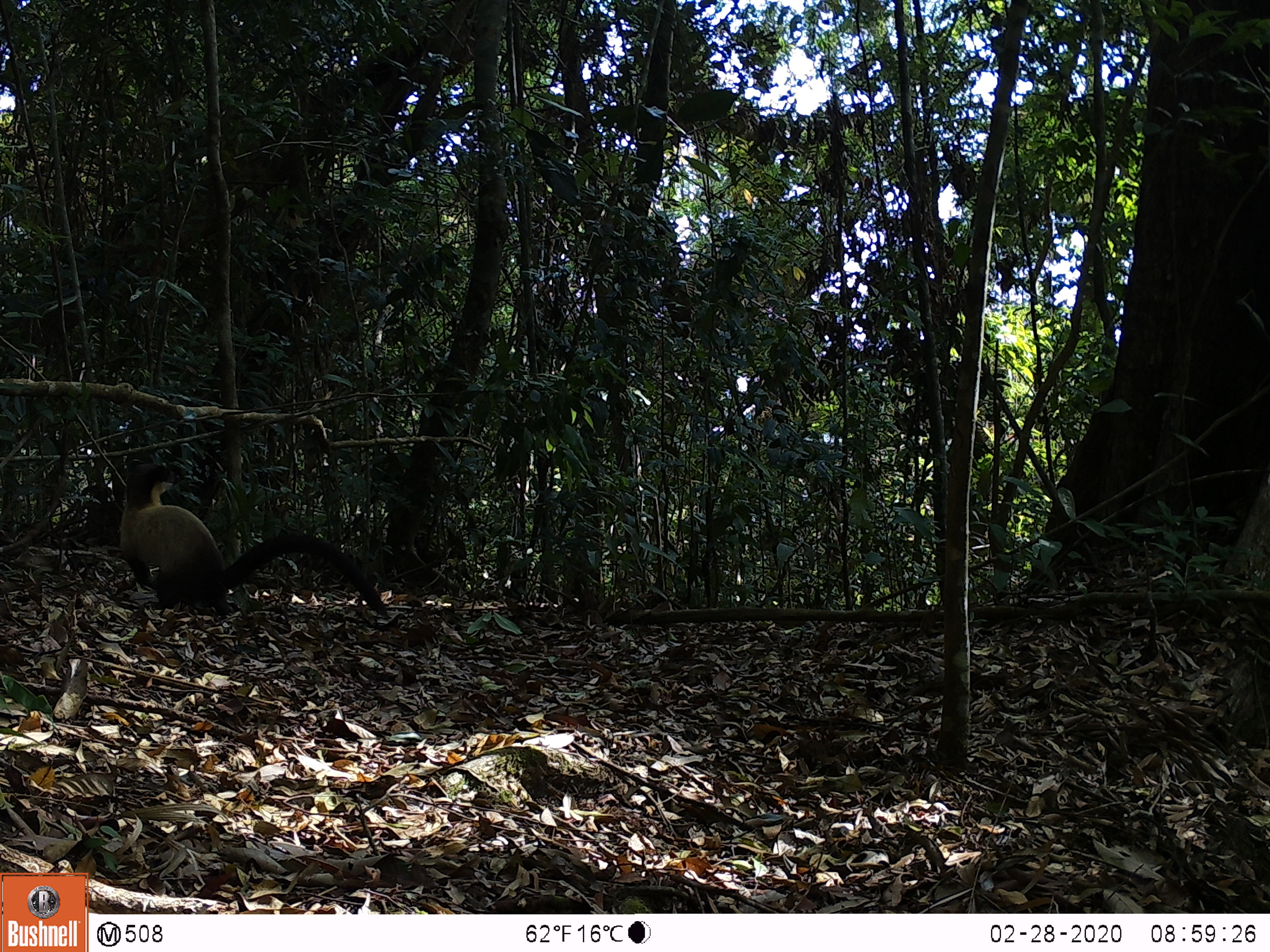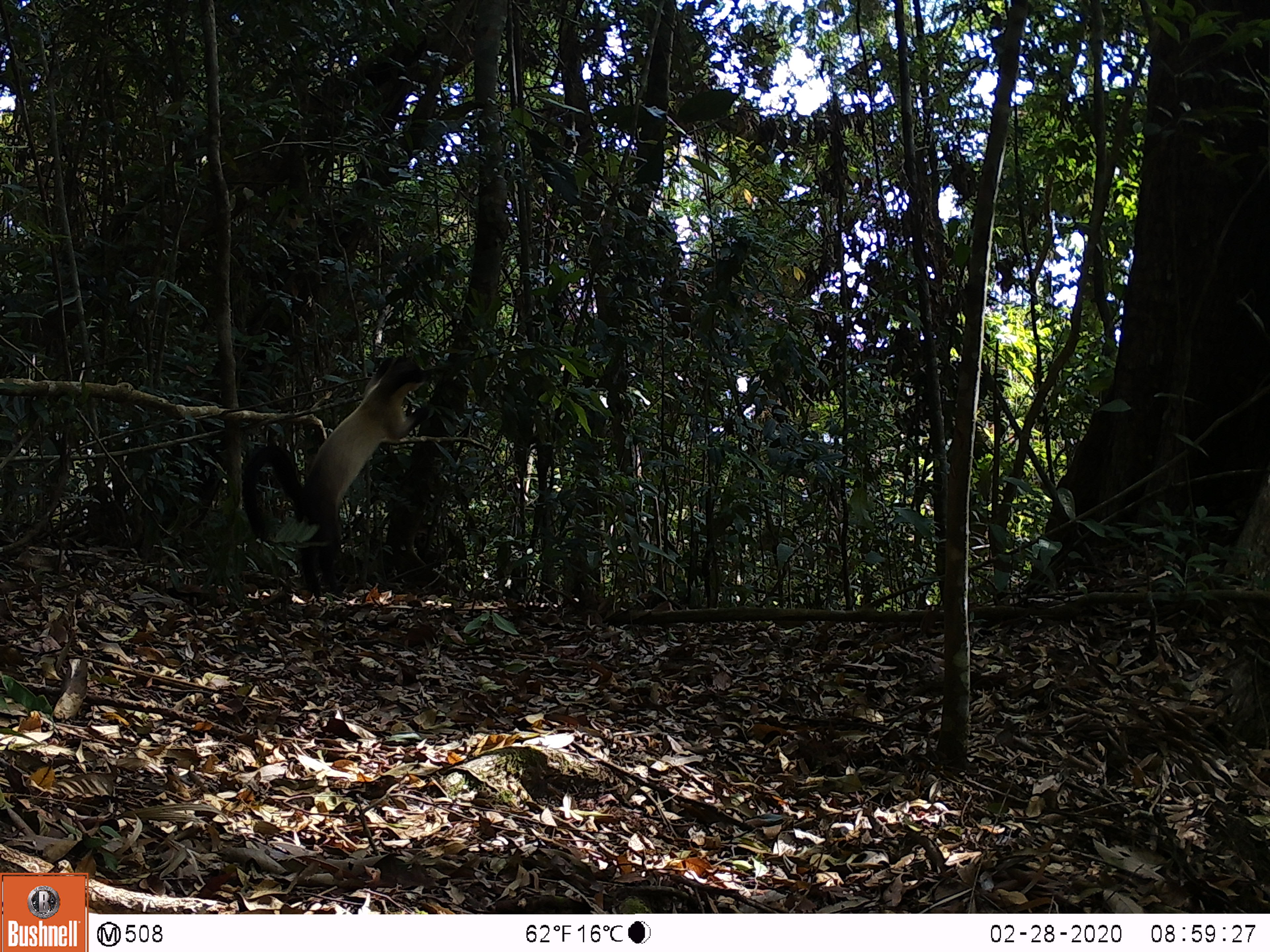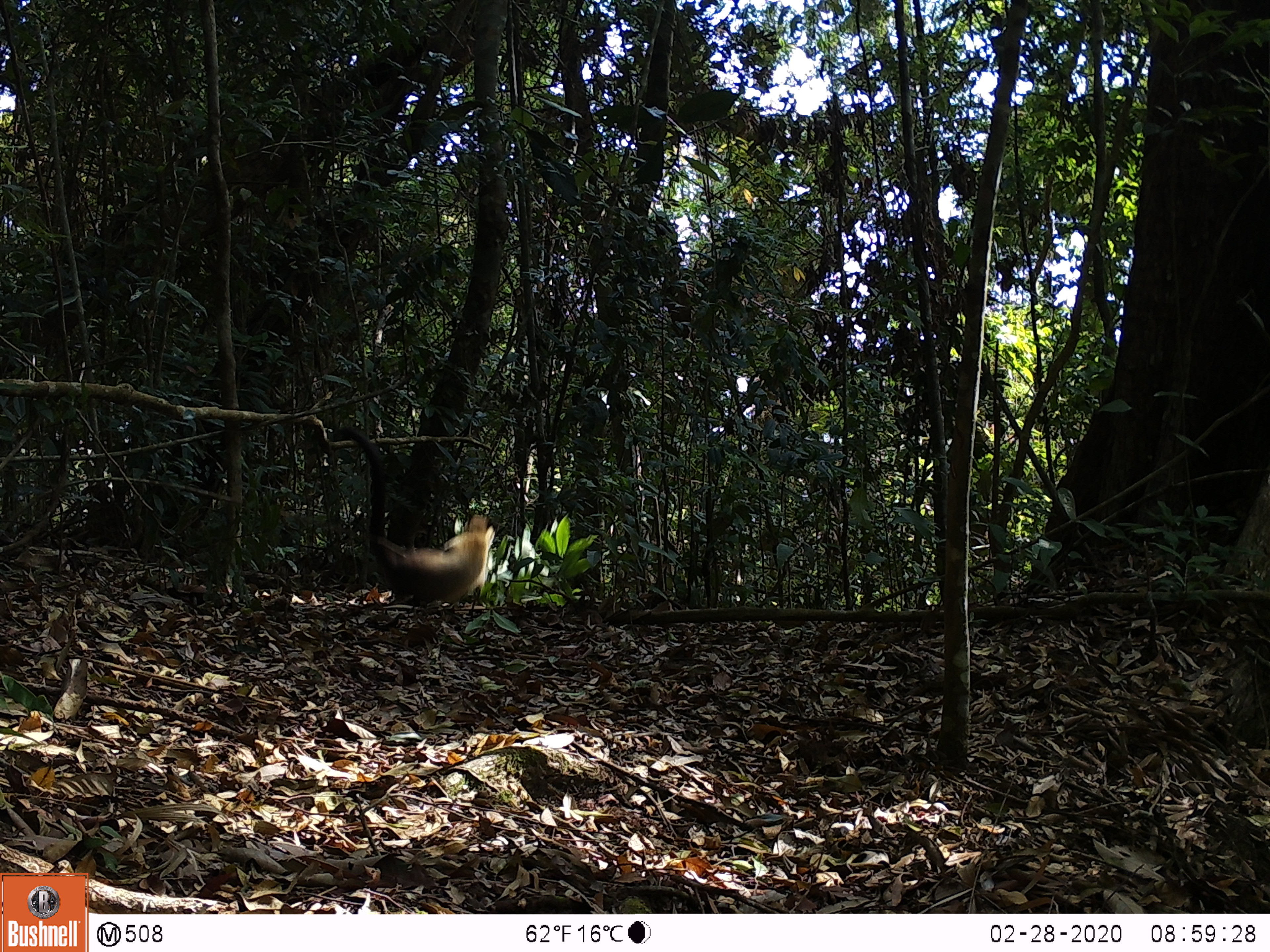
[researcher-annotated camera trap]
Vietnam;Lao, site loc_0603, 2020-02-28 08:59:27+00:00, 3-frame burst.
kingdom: Animalia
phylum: Chordata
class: Mammalia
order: Carnivora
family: Mustelidae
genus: Martes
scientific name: Martes flavigula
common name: yellow-throated marten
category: yellow throated marten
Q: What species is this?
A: Yellow throated marten (yellow-throated marten) (Martes flavigula).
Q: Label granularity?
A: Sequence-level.